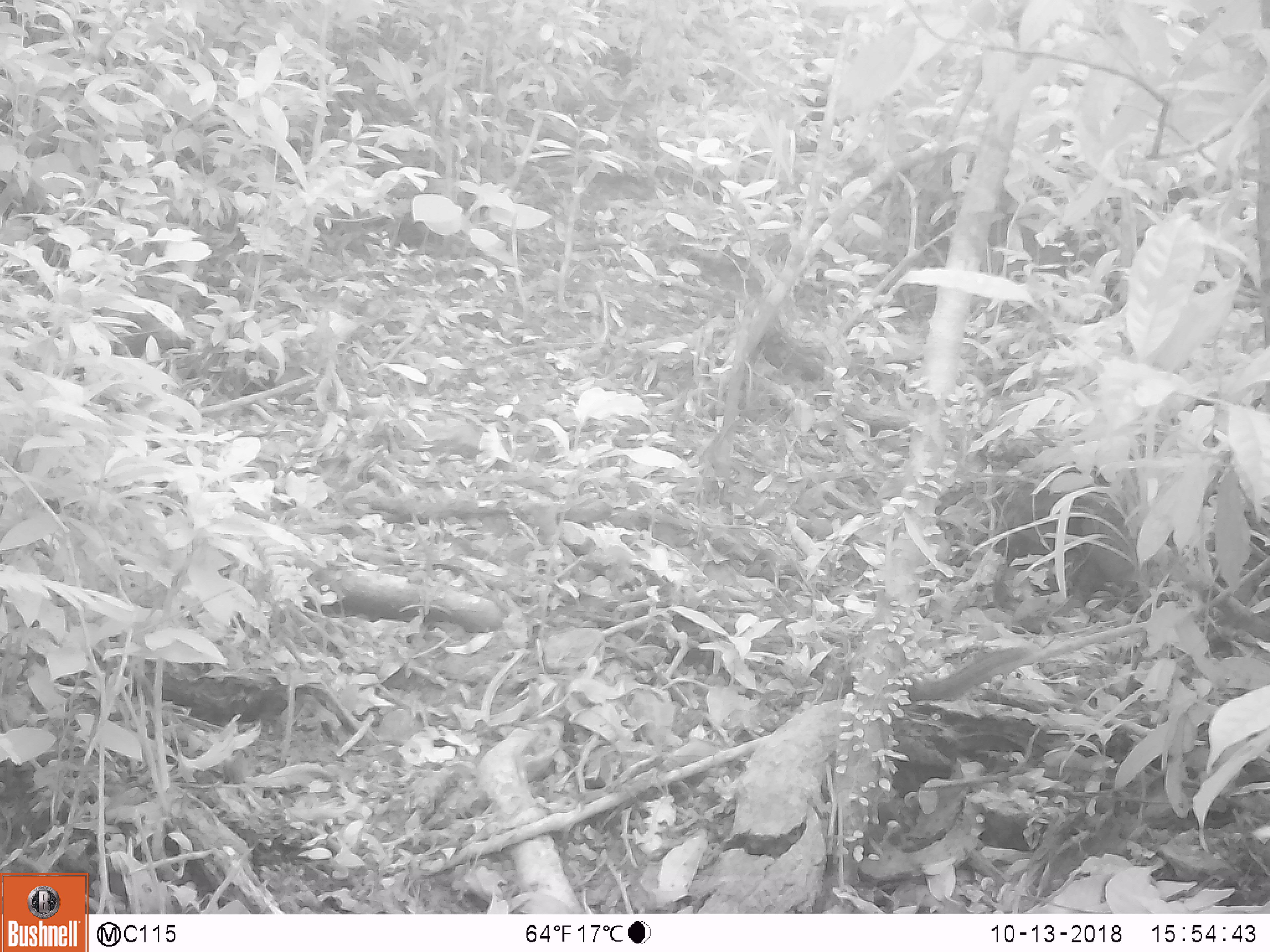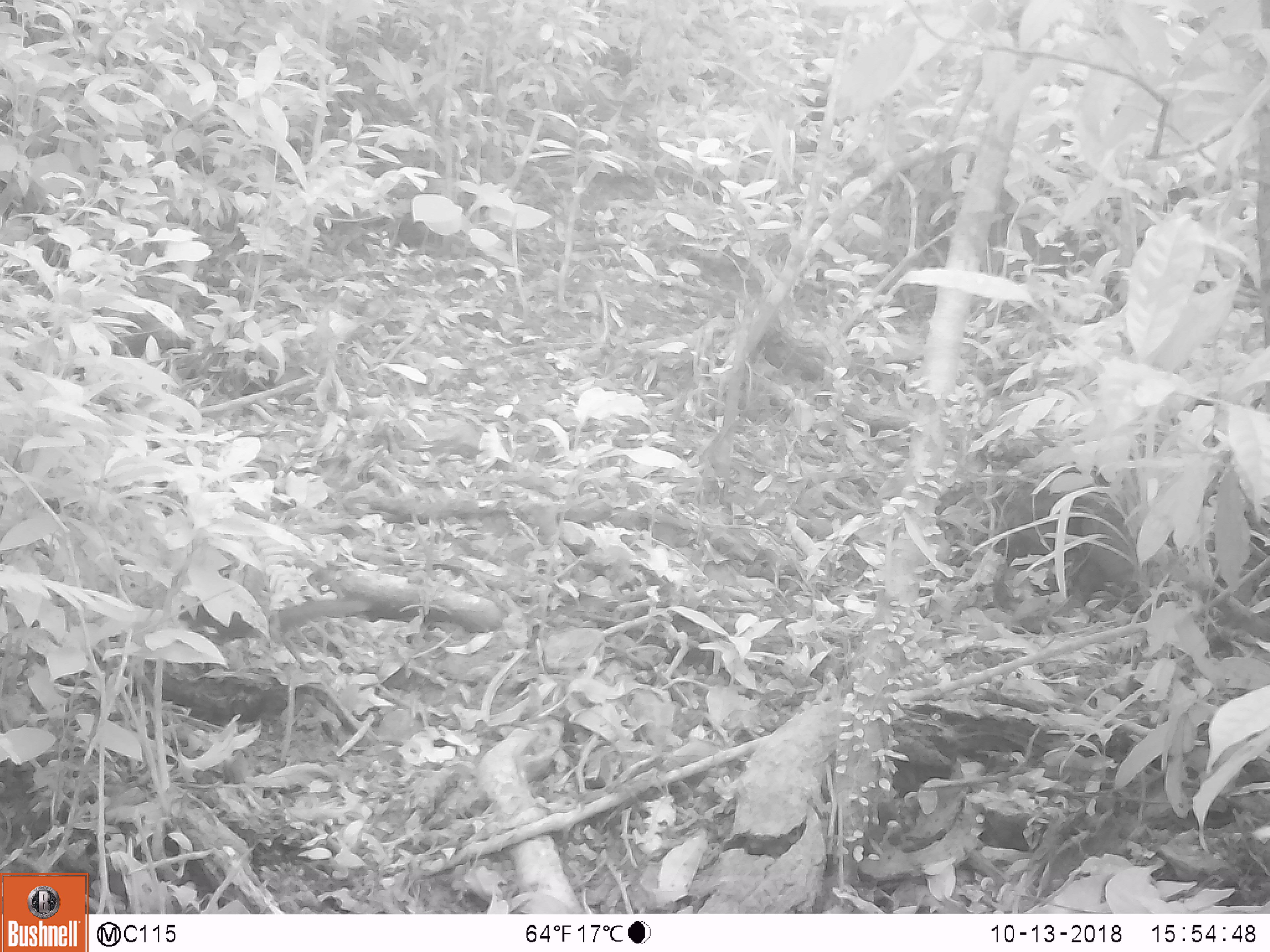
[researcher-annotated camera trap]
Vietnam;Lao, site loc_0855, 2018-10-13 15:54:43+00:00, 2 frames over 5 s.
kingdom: Animalia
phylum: Chordata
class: Mammalia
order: Rodentia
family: Sciuridae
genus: Dremomys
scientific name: Dremomys rufigenis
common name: red-cheeked squirrel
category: red cheeked squirrel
Red cheeked squirrel (red-cheeked squirrel) (Dremomys rufigenis). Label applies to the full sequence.